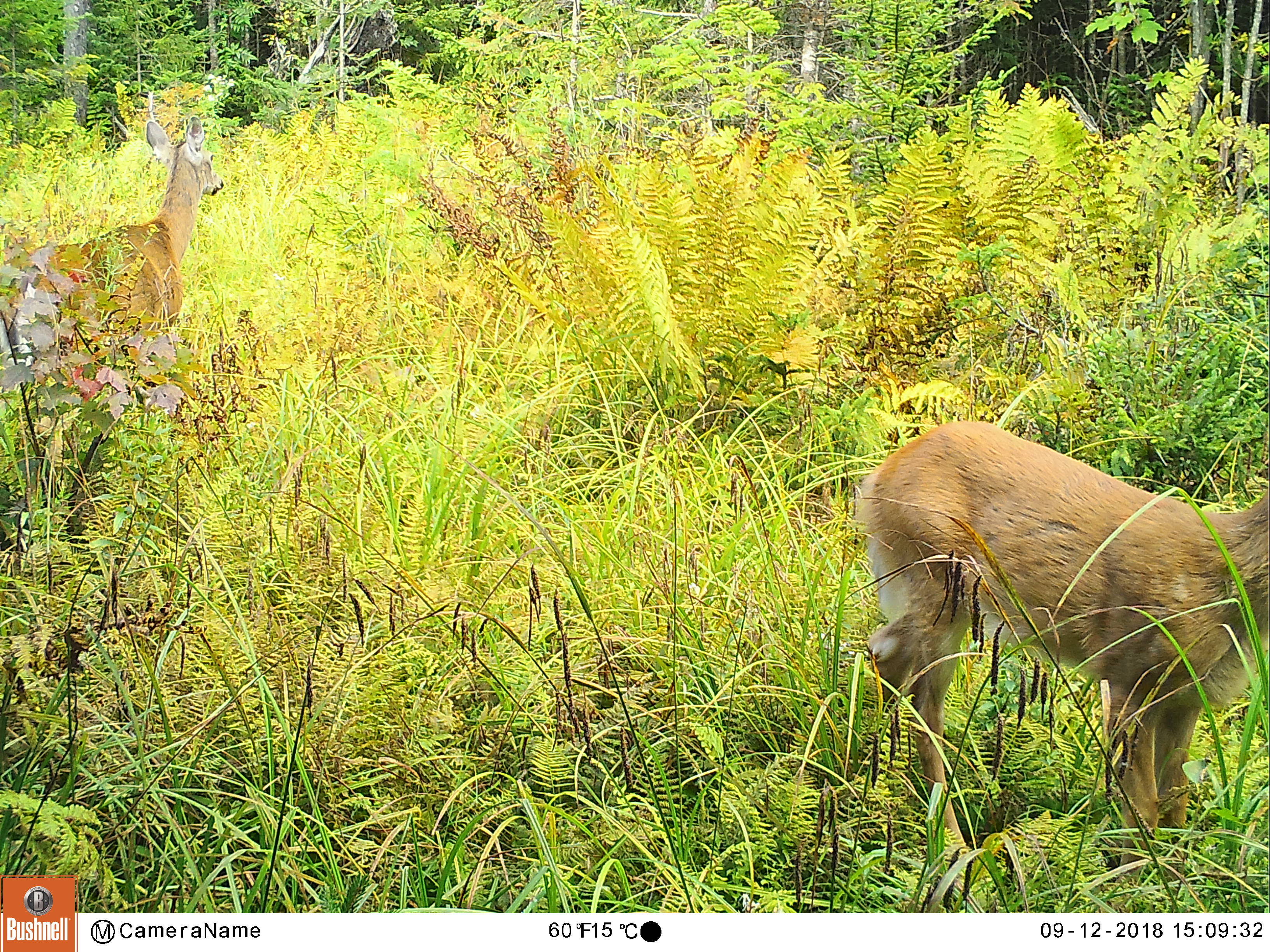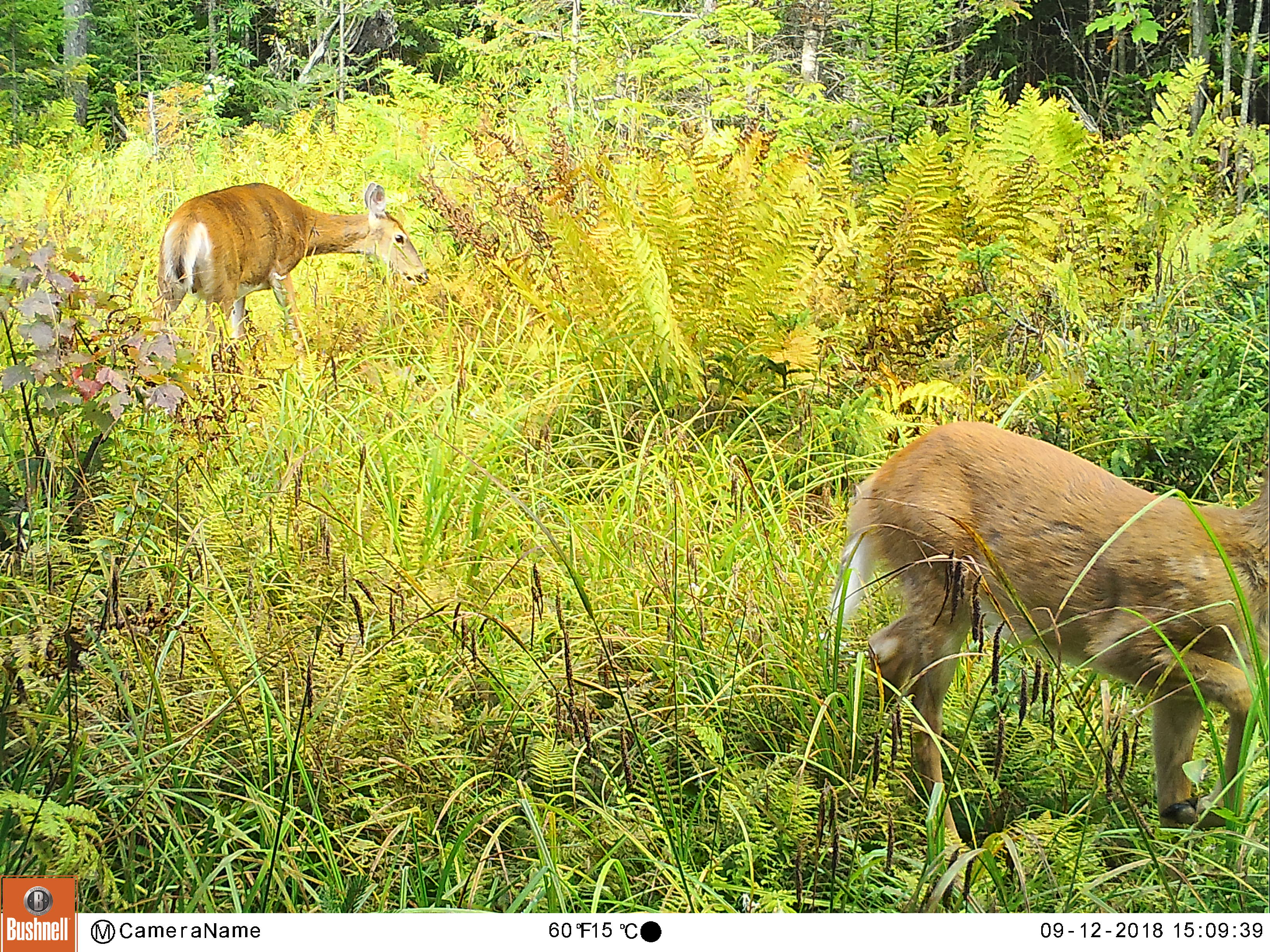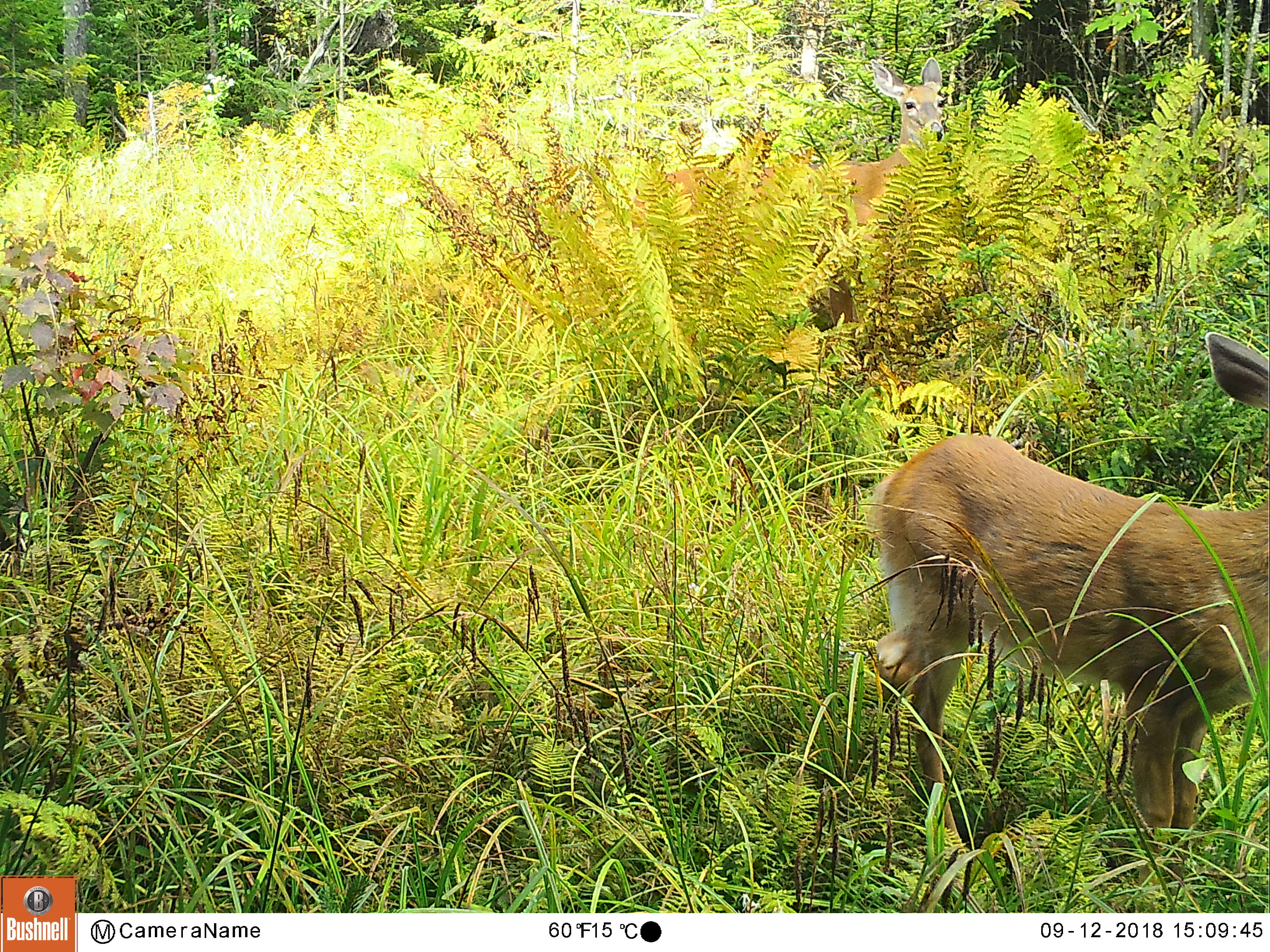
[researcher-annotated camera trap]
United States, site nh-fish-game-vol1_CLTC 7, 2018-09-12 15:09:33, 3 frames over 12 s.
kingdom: Animalia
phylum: Chordata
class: Mammalia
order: Artiodactyla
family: Cervidae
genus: Odocoileus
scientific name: Odocoileus virginianus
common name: white-tailed deer